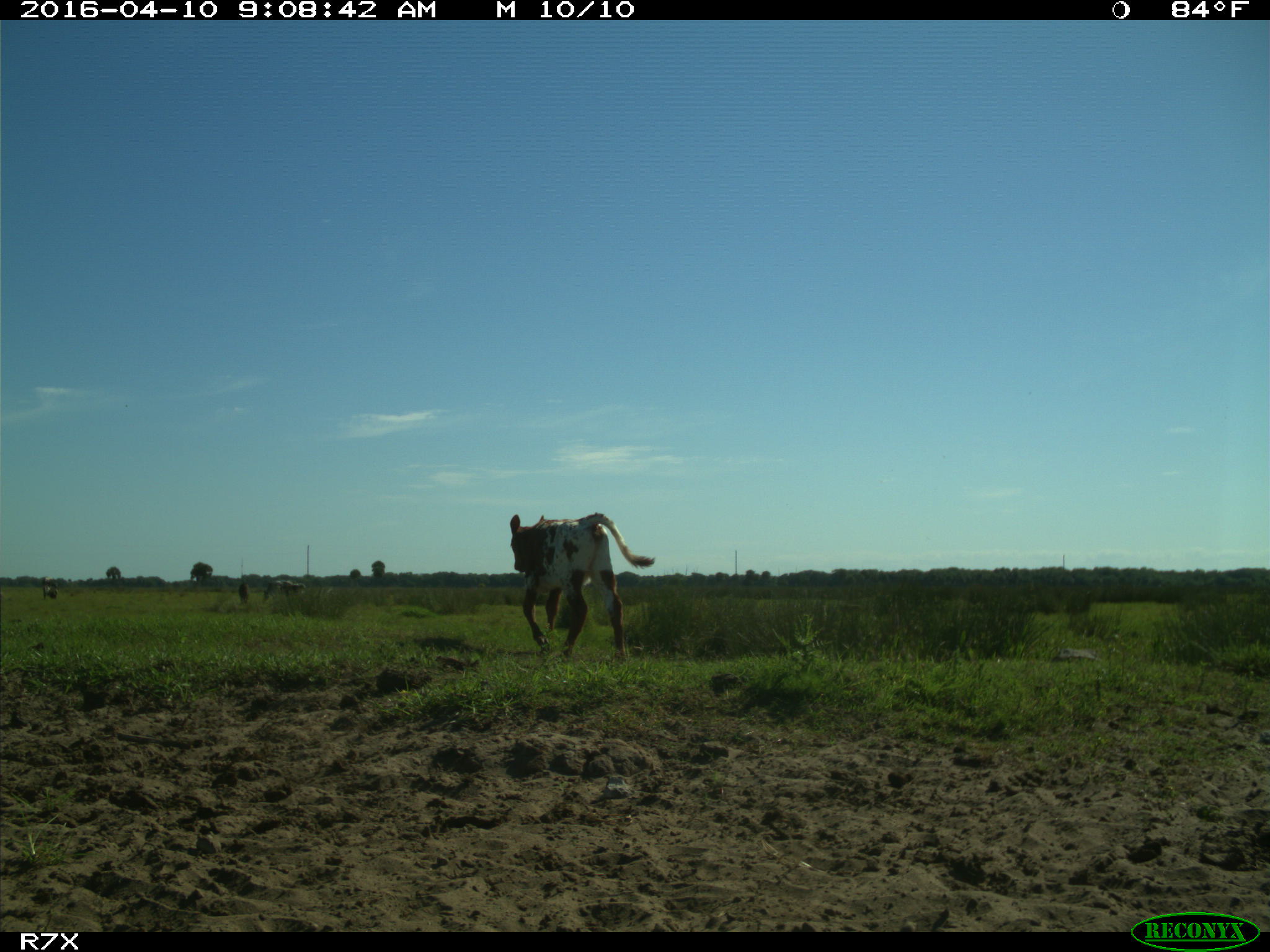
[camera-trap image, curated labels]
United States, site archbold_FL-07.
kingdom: Animalia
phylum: Chordata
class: Mammalia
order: Artiodactyla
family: Bovidae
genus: Bos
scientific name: Bos taurus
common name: domestic cow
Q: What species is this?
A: Bos taurus (domestic cow).